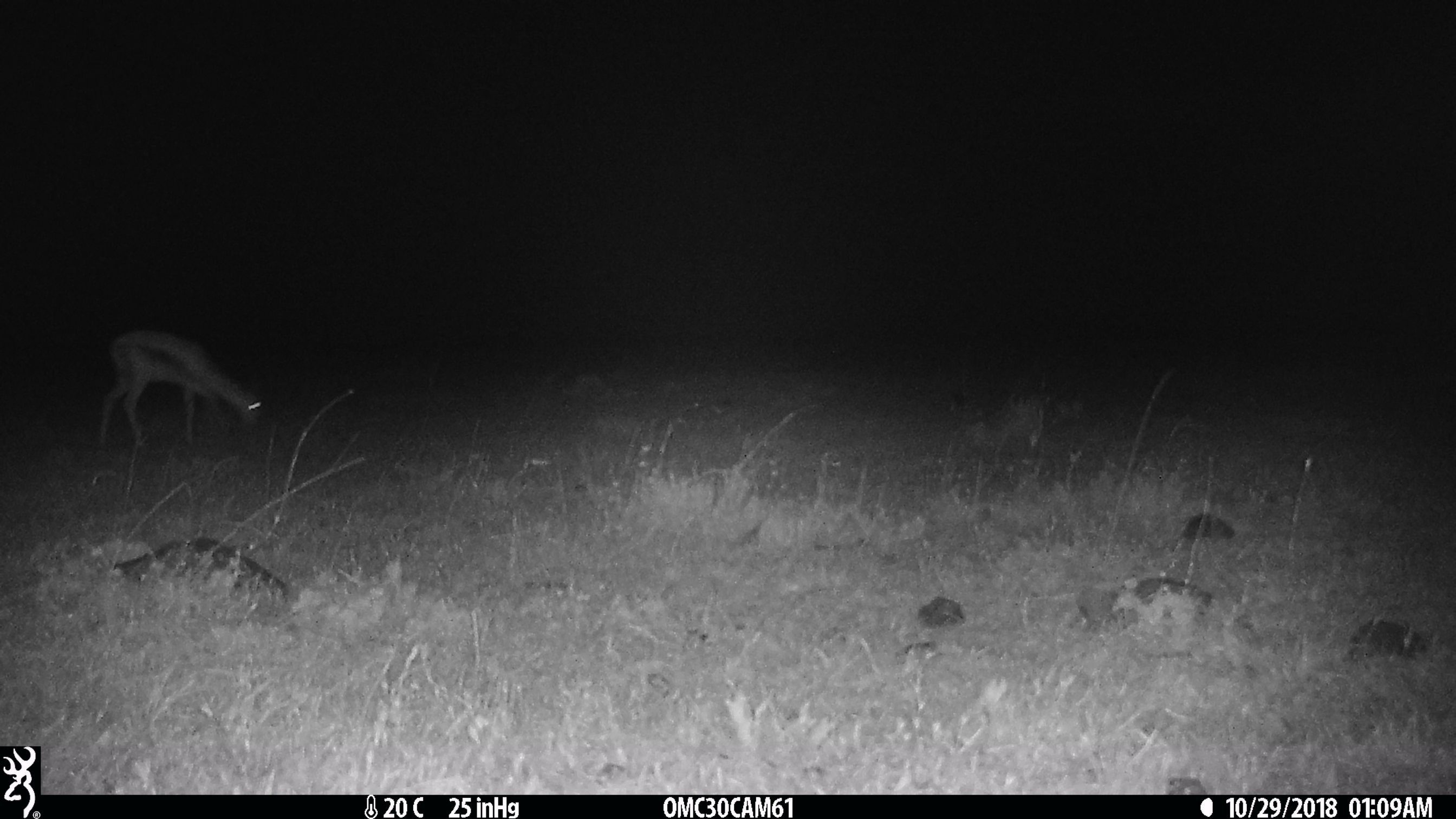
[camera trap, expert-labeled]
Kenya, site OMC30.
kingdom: Animalia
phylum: Chordata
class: Mammalia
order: Artiodactyla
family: Bovidae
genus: Eudorcas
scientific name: Eudorcas thomsonii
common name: thomon's gazelle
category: gazelle thomsons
Gazelle thomsons (thomon's gazelle) (Eudorcas thomsonii).